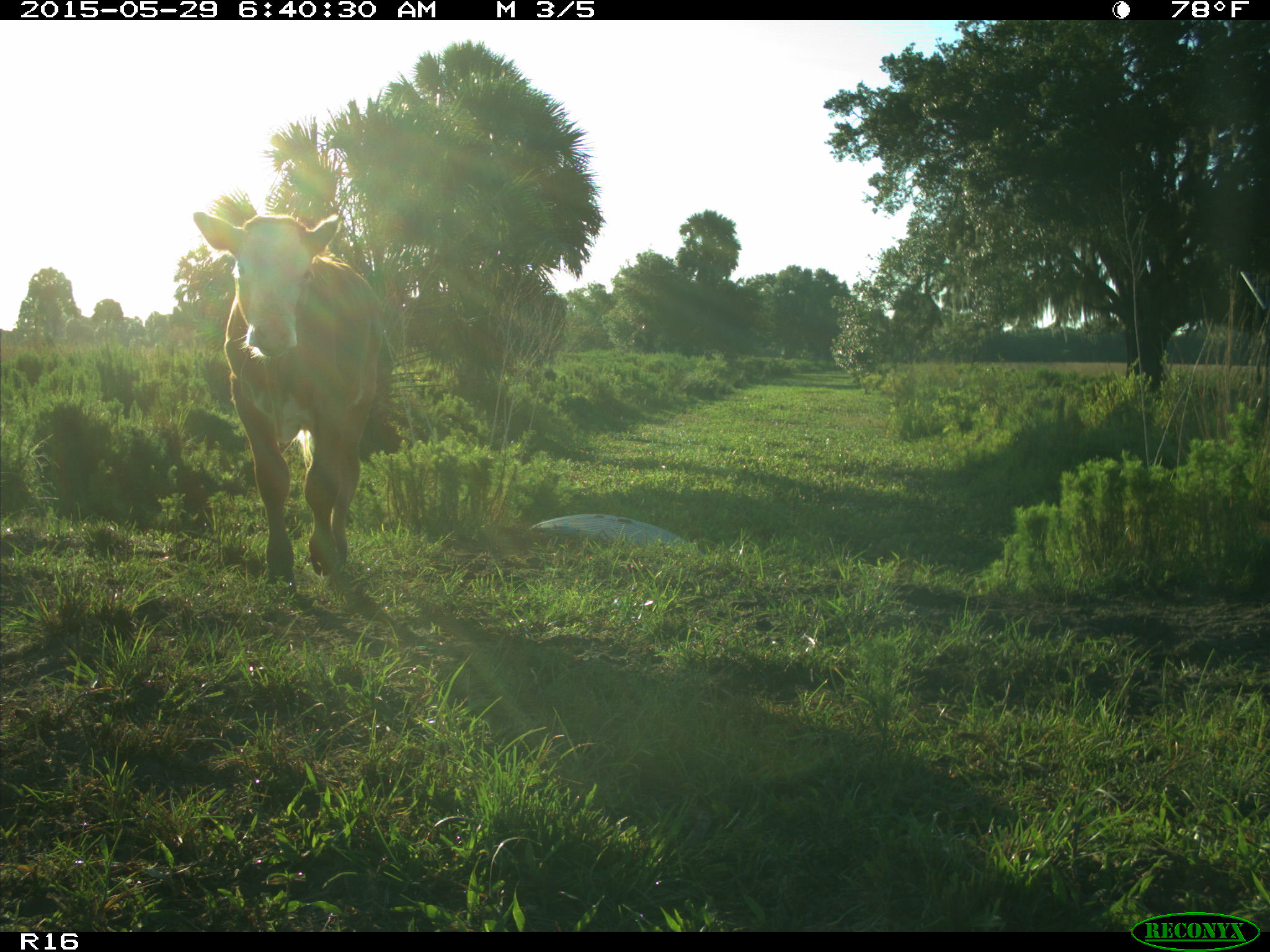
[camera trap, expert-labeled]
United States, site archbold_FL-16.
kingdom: Animalia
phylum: Chordata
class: Mammalia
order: Artiodactyla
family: Bovidae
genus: Bos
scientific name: Bos taurus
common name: domestic cow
Bos taurus (domestic cow).